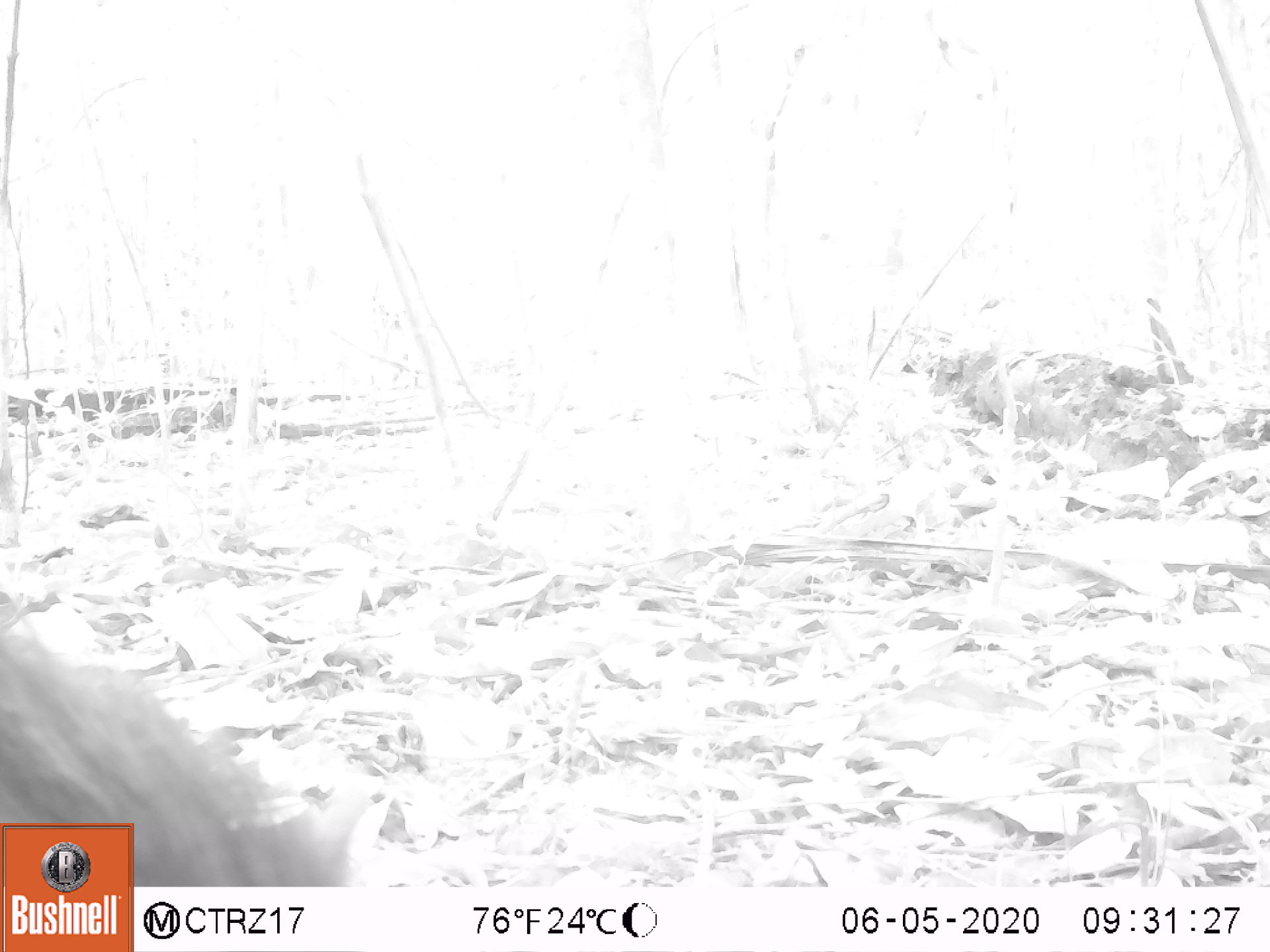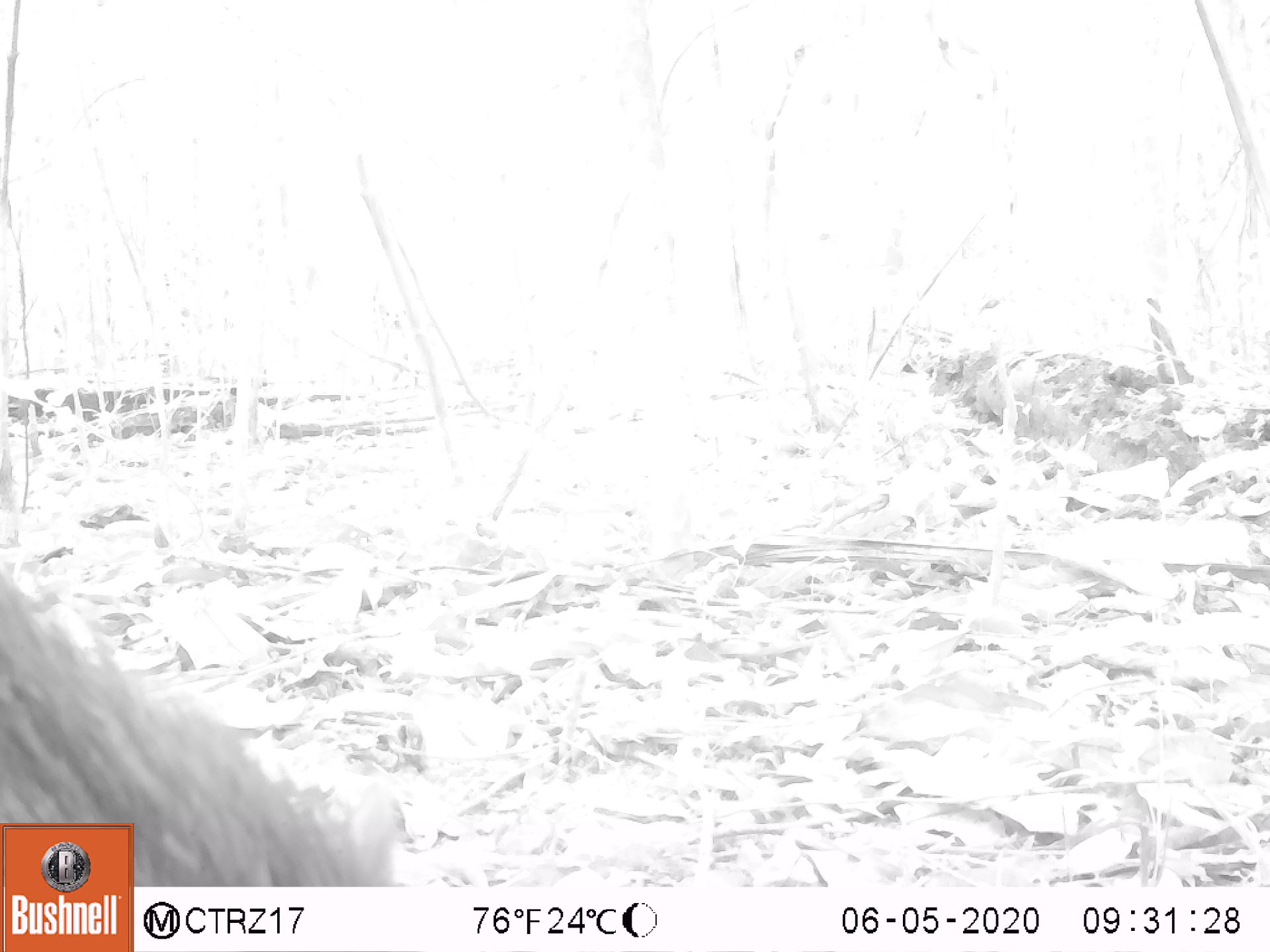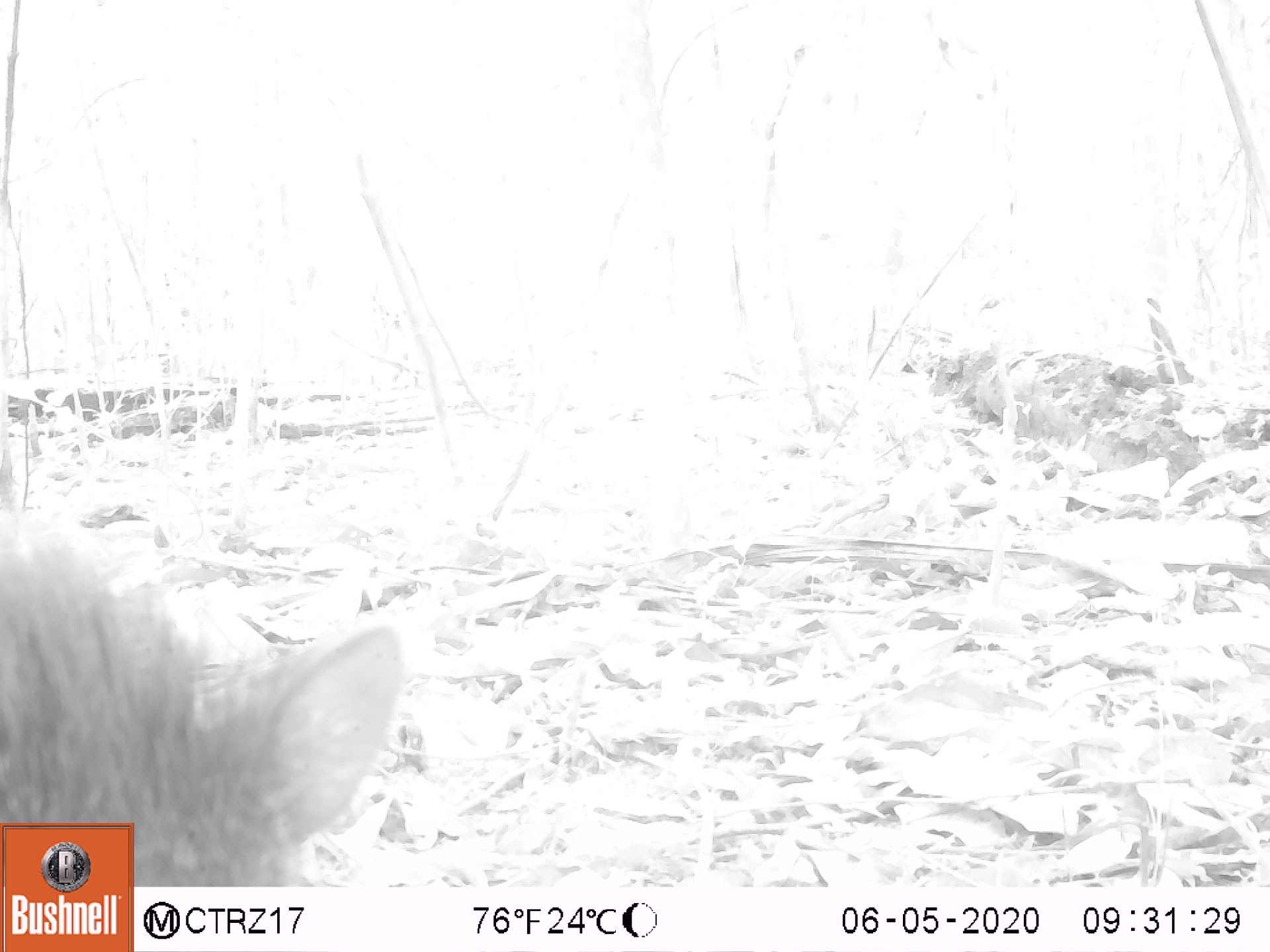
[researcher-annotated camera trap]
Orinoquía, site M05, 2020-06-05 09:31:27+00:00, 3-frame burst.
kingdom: Animalia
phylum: Chordata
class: Mammalia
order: Artiodactyla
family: Tayassuidae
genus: Pecari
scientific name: Pecari tajacu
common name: collared peccary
Collared peccary (Pecari tajacu).